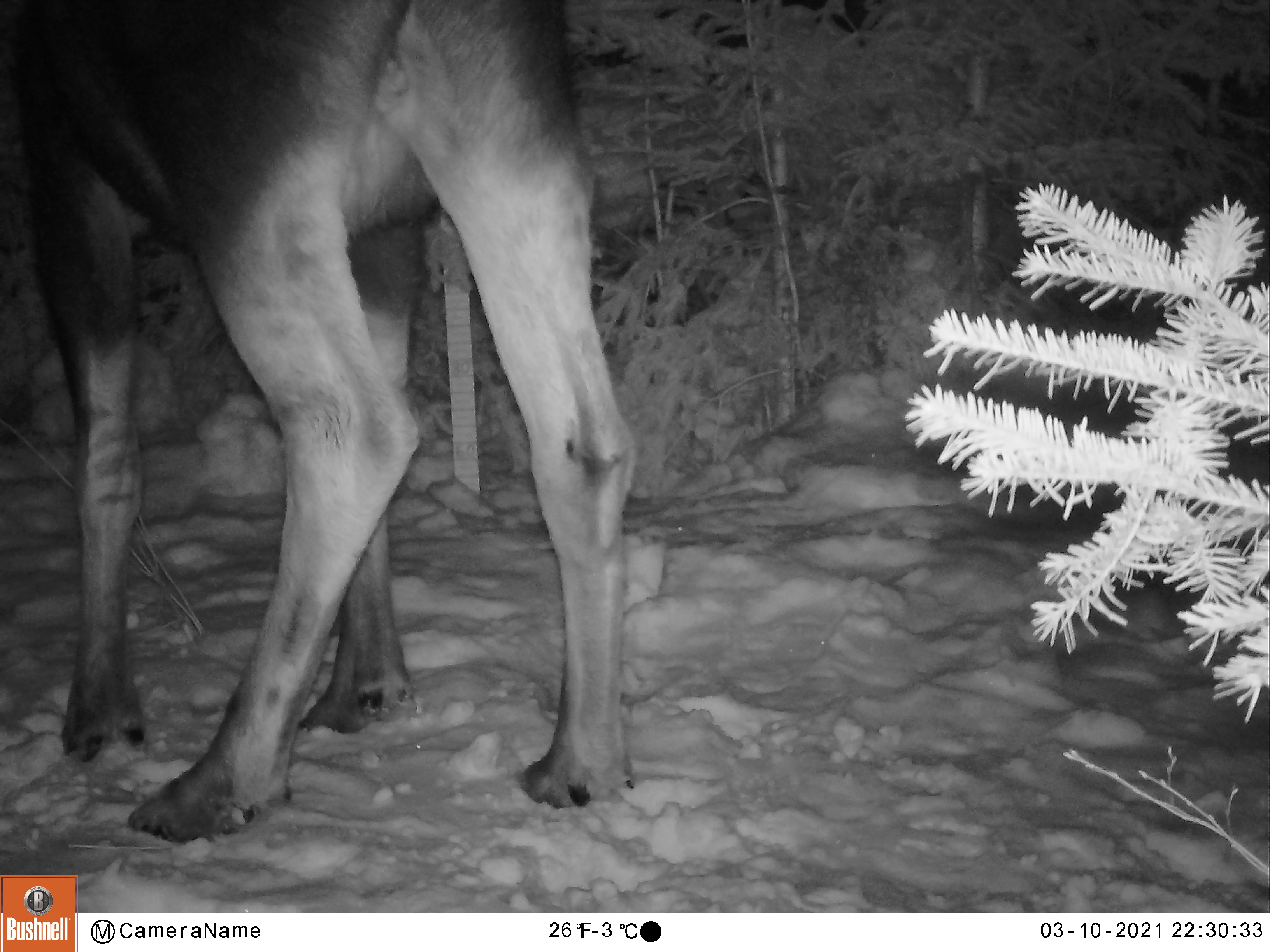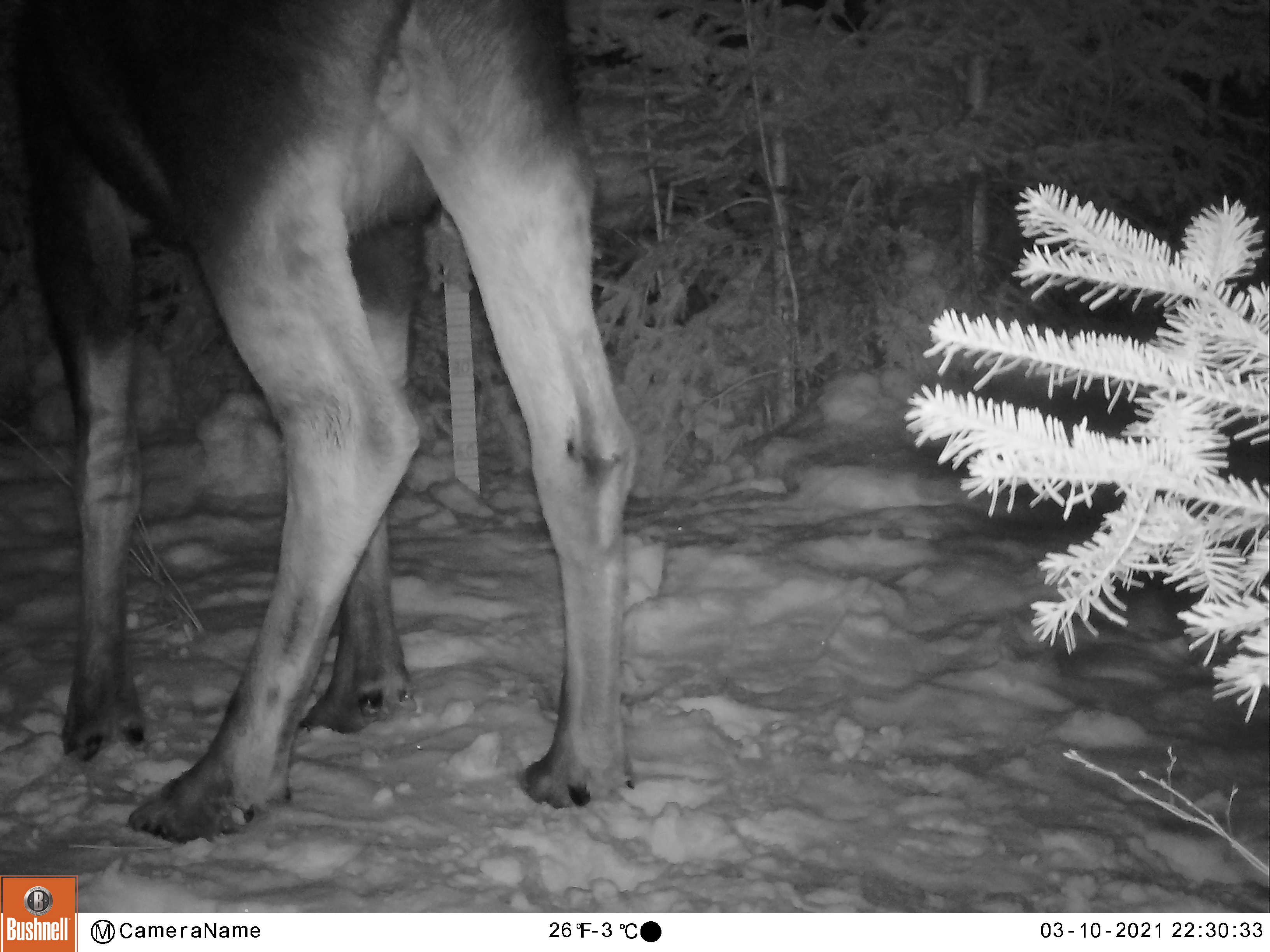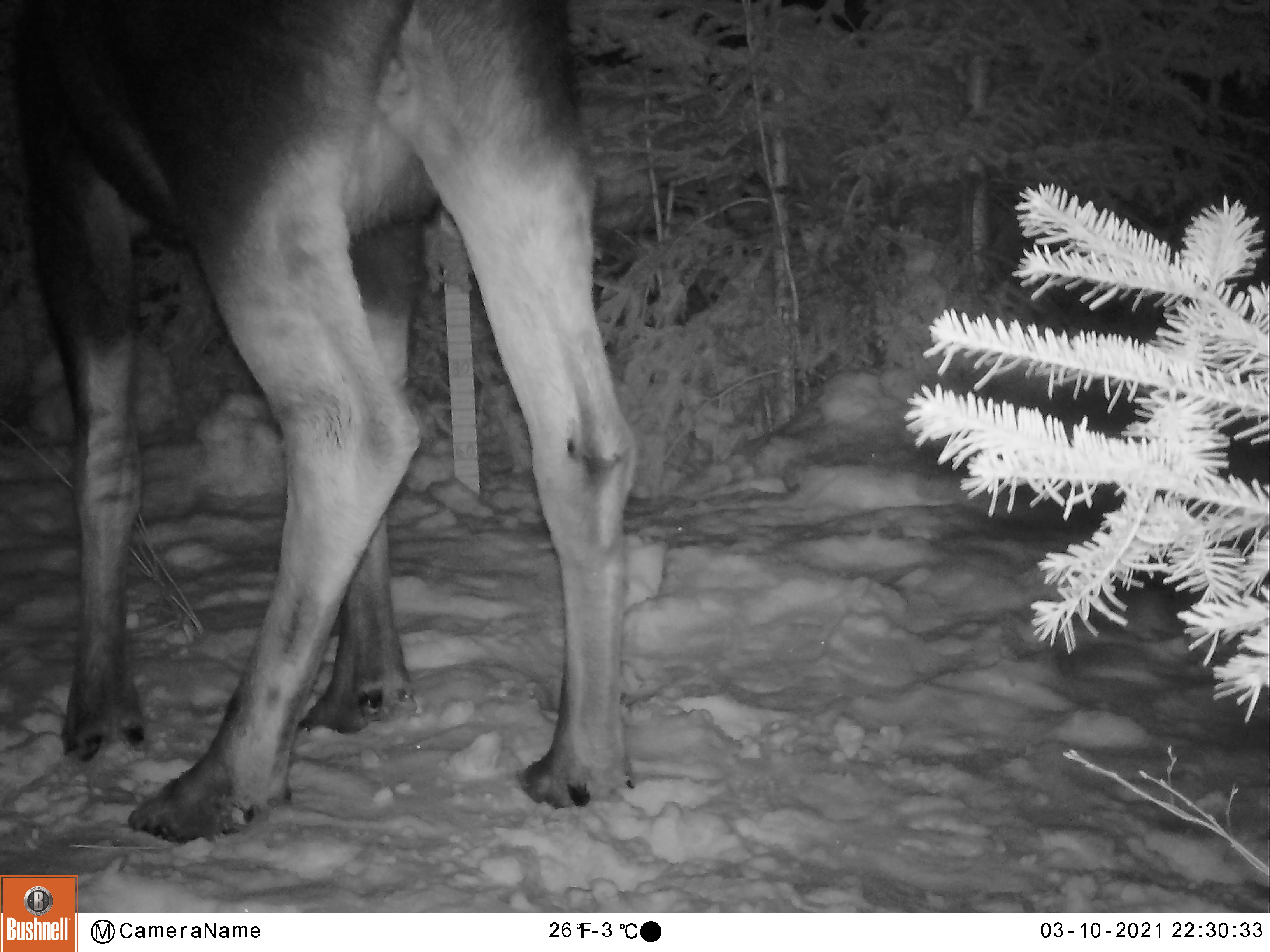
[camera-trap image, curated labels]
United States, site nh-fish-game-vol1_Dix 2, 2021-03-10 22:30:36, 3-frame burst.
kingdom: Animalia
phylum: Chordata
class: Mammalia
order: Artiodactyla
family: Cervidae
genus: Alces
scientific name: Alces alces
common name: moose